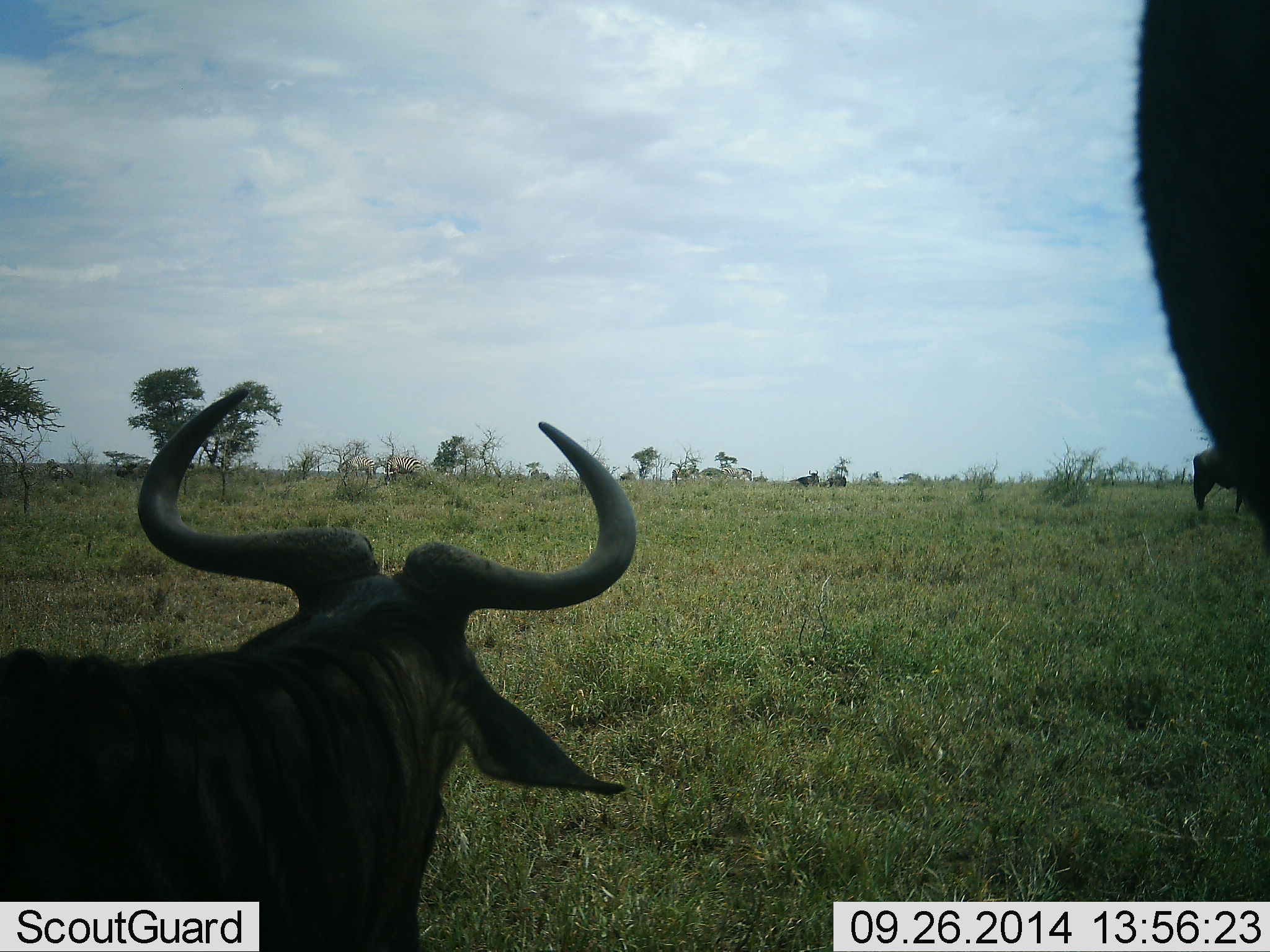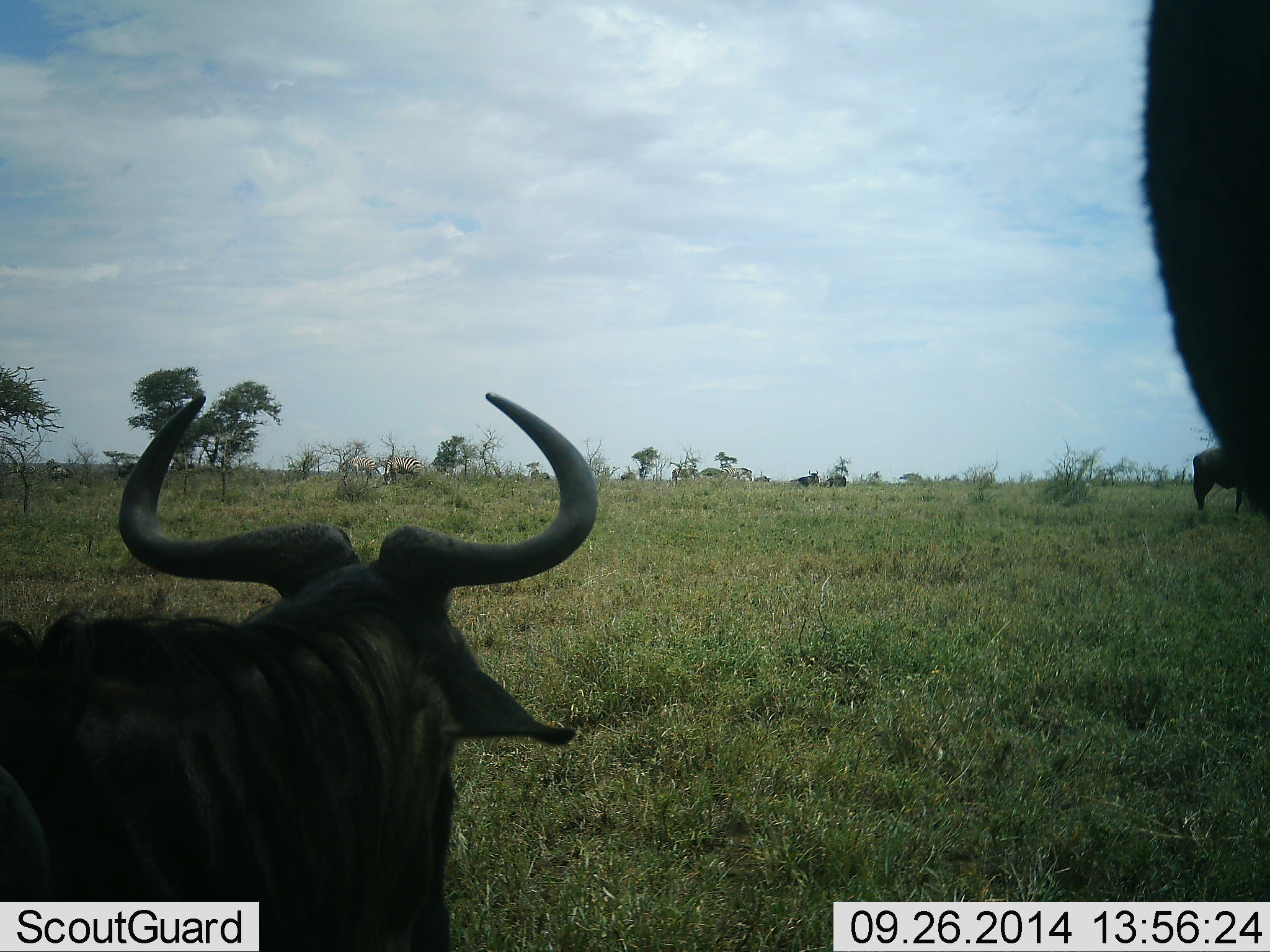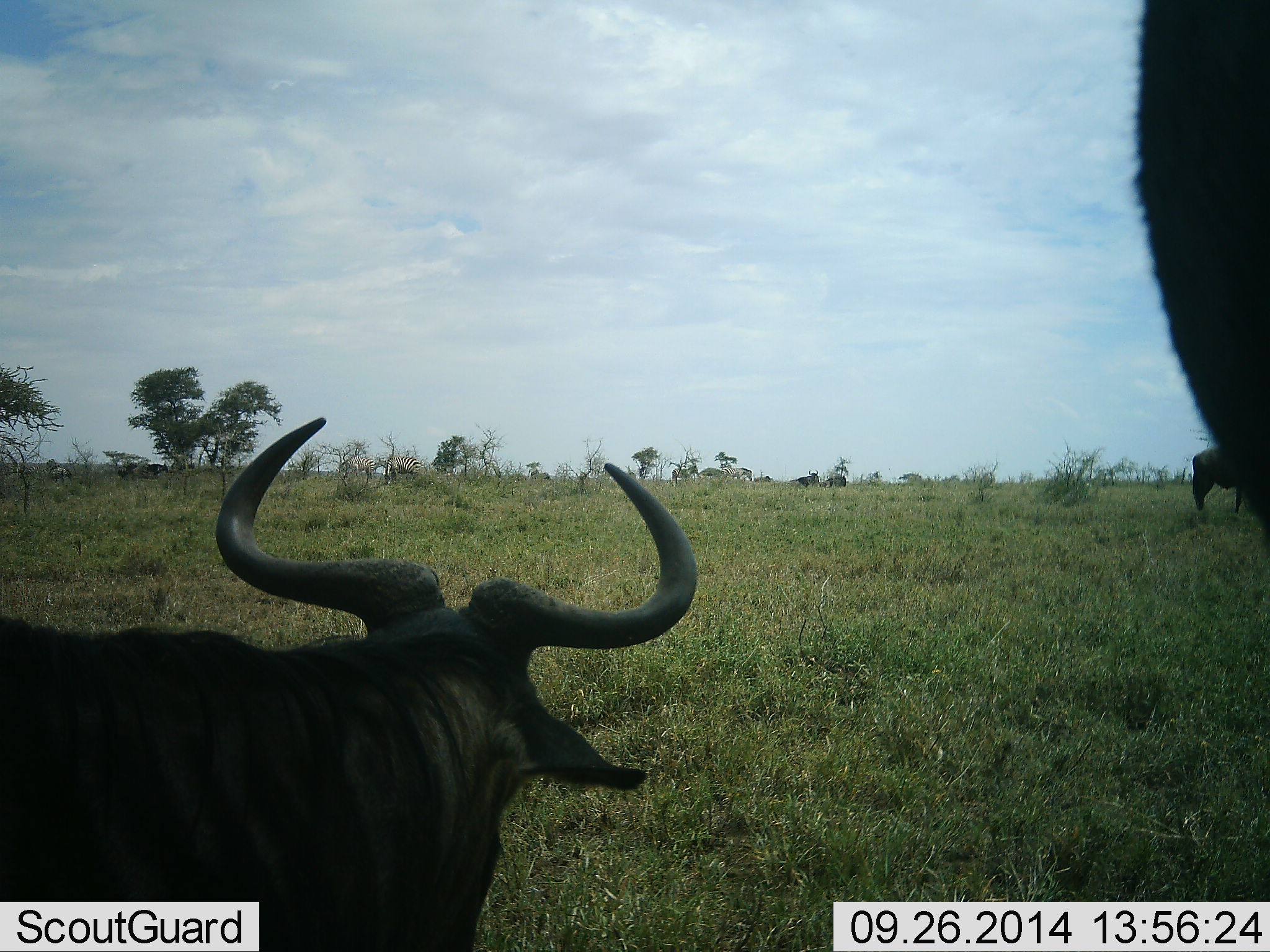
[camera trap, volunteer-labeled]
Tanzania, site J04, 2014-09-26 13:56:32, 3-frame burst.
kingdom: Animalia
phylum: Chordata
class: Mammalia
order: Artiodactyla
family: Bovidae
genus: Connochaetes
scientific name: Connochaetes taurinus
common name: blue wildebeest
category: wildebeest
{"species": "wildebeest (blue wildebeest) (Connochaetes taurinus)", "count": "3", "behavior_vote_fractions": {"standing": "86%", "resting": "50%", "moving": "0%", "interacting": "0%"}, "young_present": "0%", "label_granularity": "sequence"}